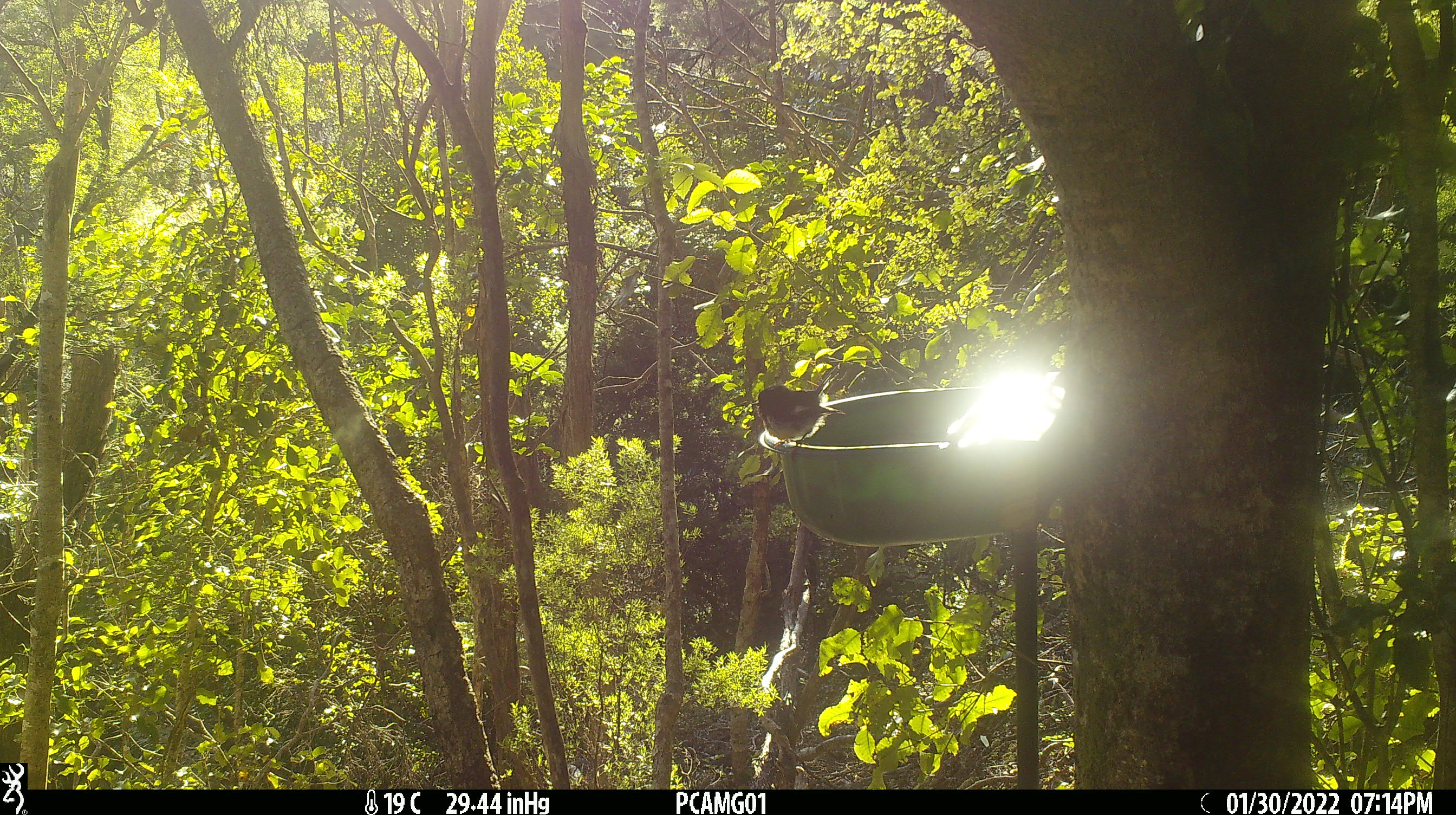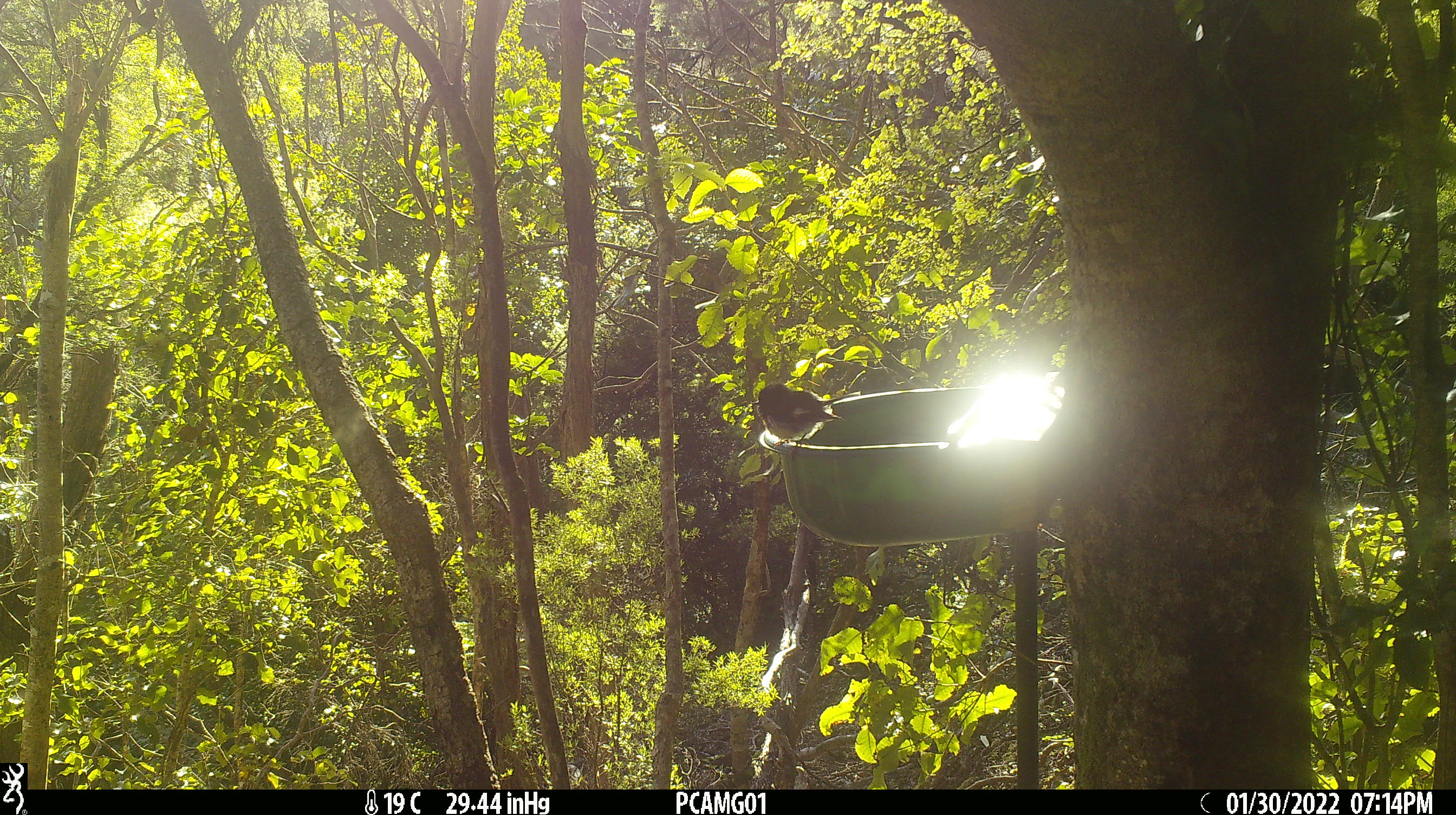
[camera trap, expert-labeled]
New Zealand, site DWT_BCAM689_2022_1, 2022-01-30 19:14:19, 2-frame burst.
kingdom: Animalia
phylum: Chordata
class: Aves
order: Passeriformes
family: Petroicidae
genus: Petroica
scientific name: Petroica macrocephala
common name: tomtit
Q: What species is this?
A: Tomtit (Petroica macrocephala).